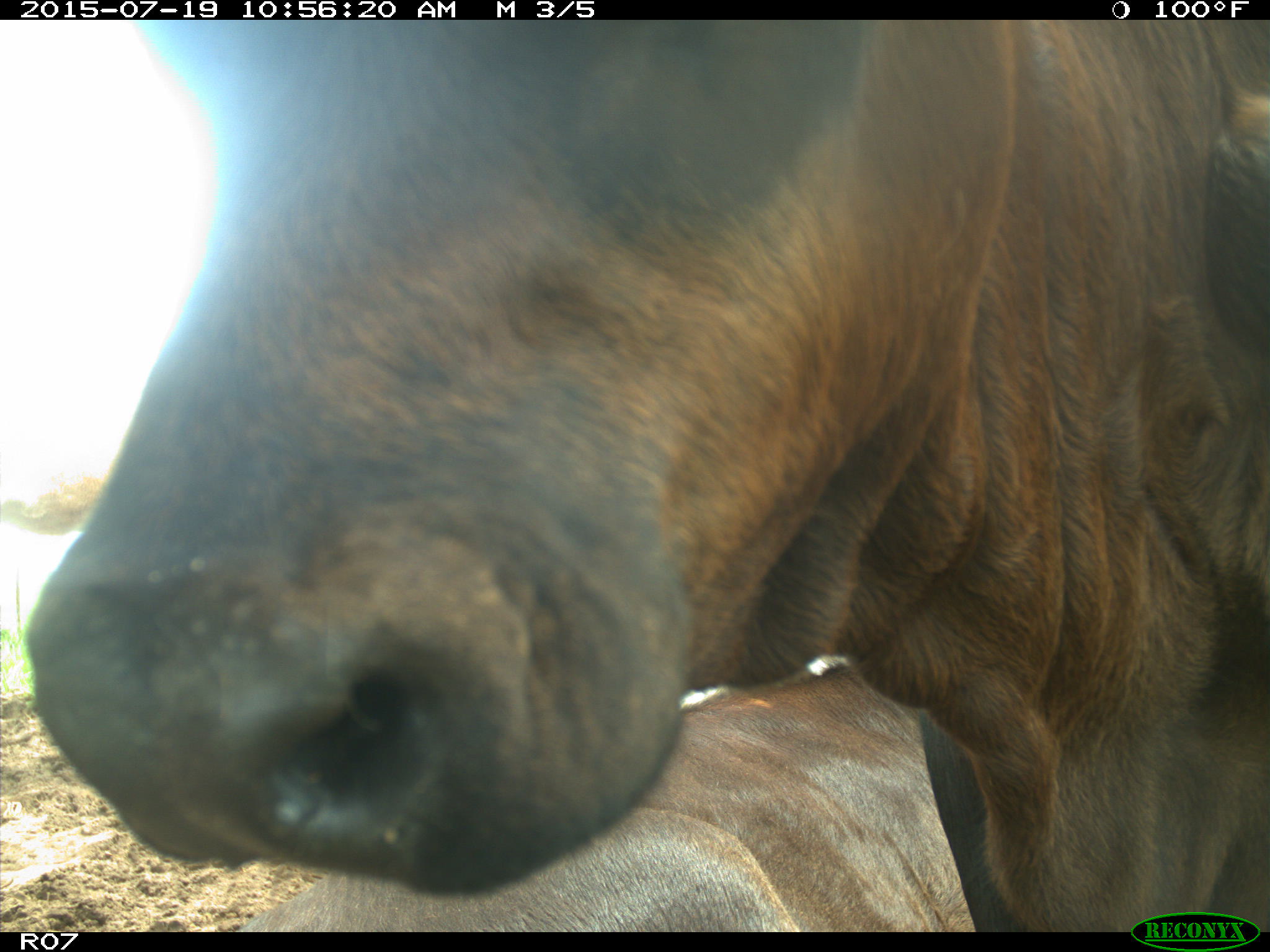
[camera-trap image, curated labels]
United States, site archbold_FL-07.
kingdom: Animalia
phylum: Chordata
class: Mammalia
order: Artiodactyla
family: Bovidae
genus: Bos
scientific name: Bos taurus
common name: domestic cow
Bos taurus (domestic cow).